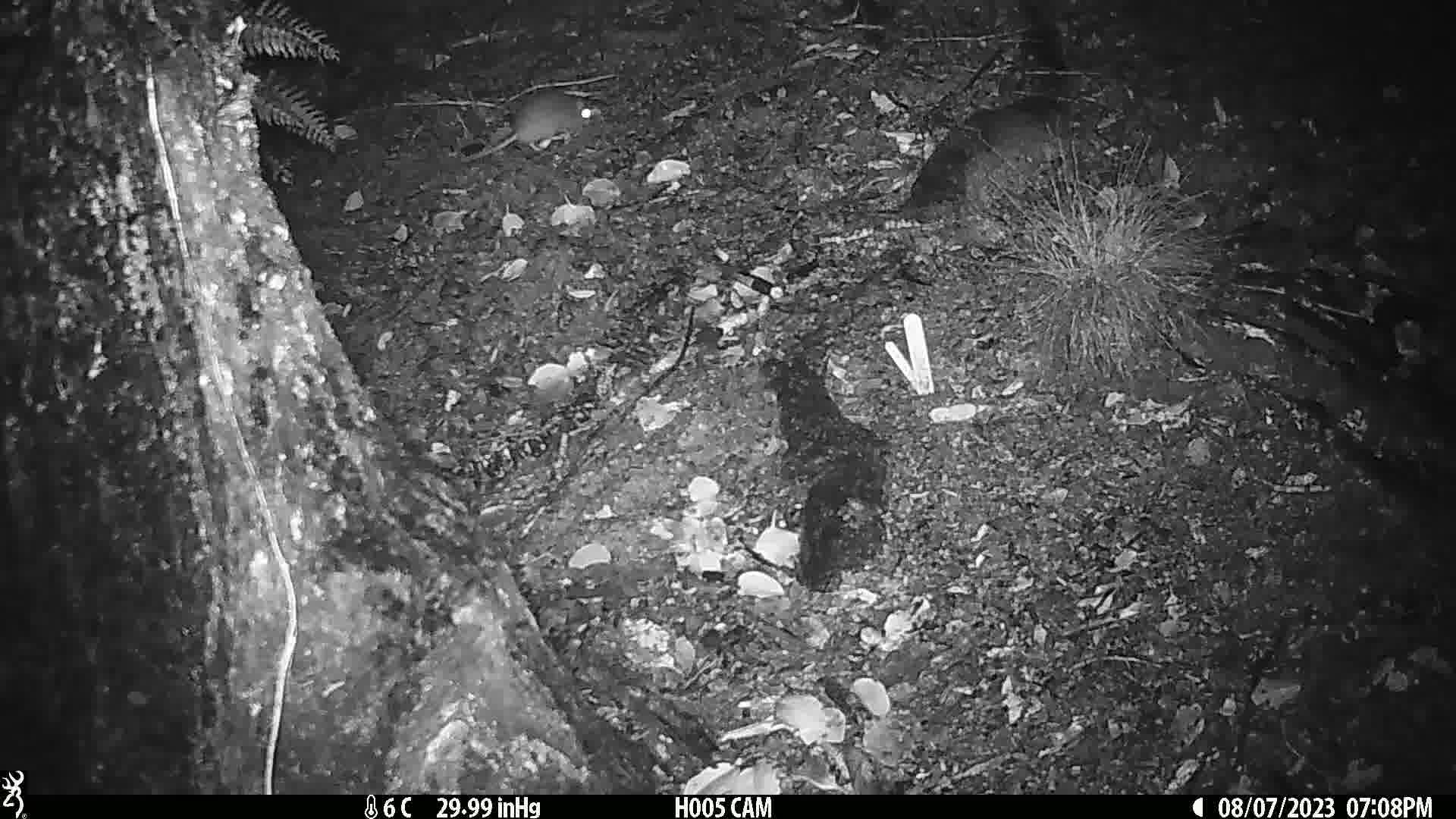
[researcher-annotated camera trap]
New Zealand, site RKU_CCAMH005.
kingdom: Animalia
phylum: Chordata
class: Mammalia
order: Rodentia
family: Muridae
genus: Rattus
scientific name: Rattus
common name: rat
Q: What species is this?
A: Rat (Rattus).